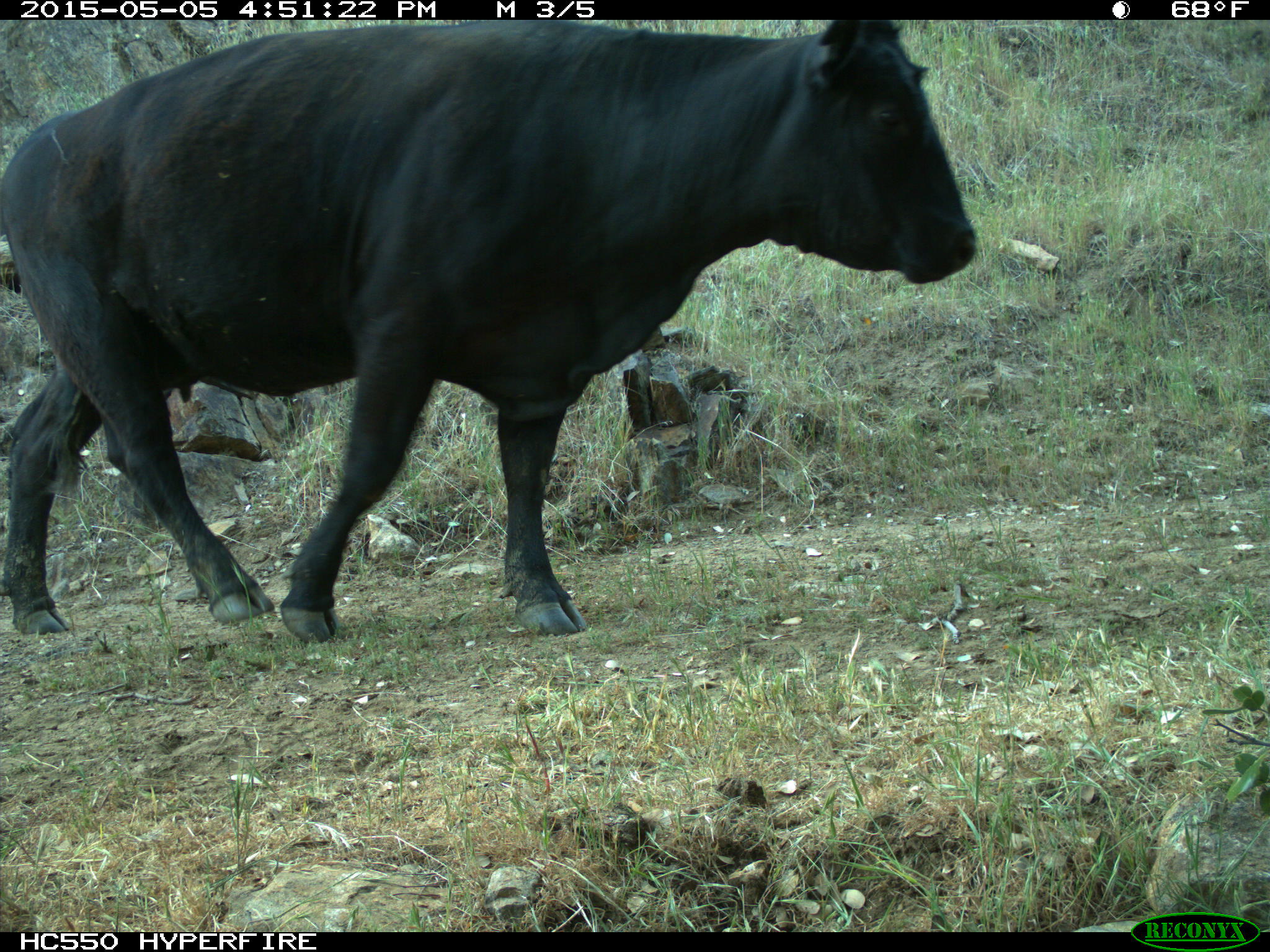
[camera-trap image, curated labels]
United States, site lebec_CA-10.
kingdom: Animalia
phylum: Chordata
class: Mammalia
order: Artiodactyla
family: Bovidae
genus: Bos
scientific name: Bos taurus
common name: domestic cow